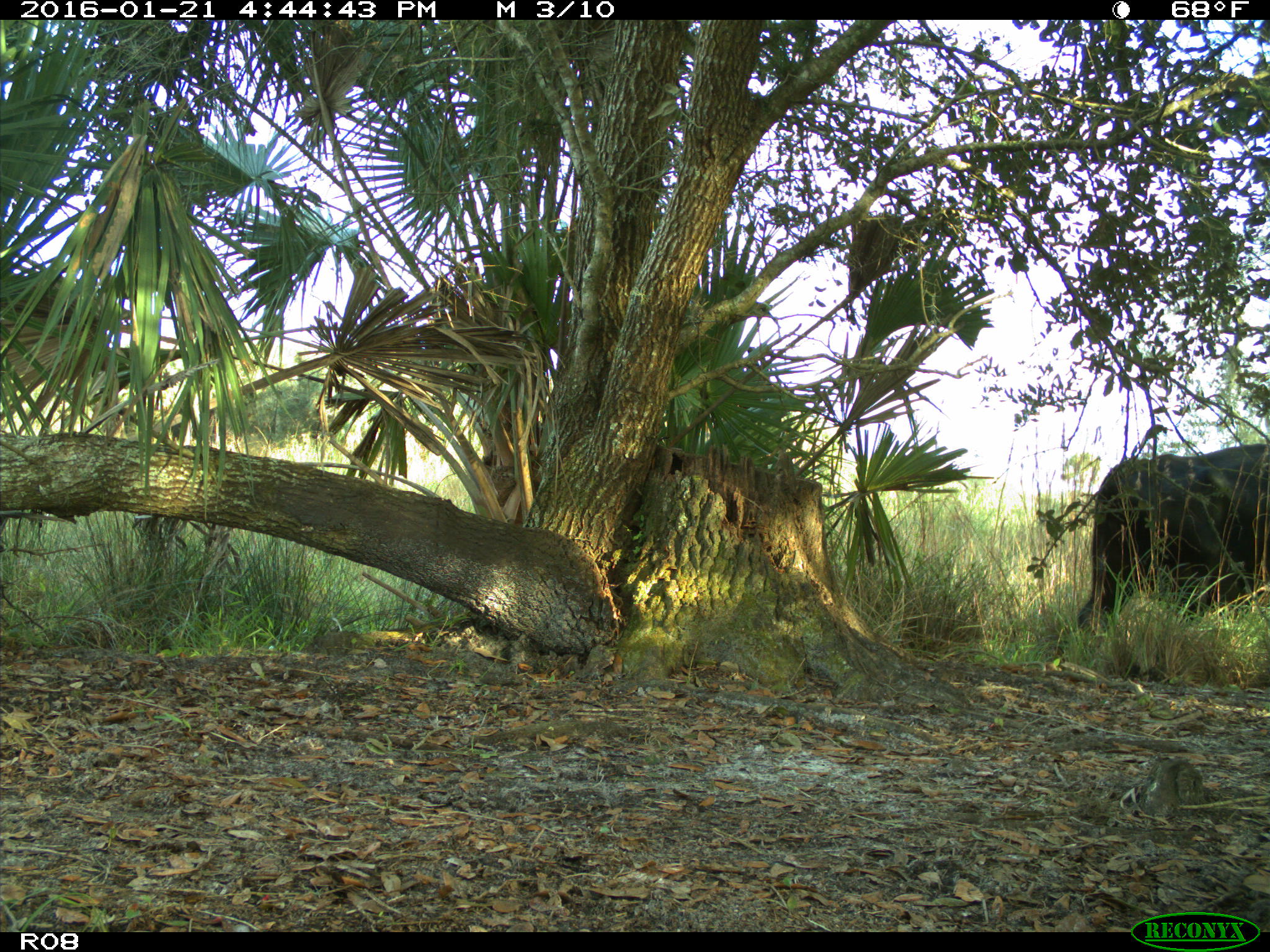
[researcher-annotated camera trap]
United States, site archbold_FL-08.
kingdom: Animalia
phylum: Chordata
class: Mammalia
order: Artiodactyla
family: Bovidae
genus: Bos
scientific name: Bos taurus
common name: domestic cow